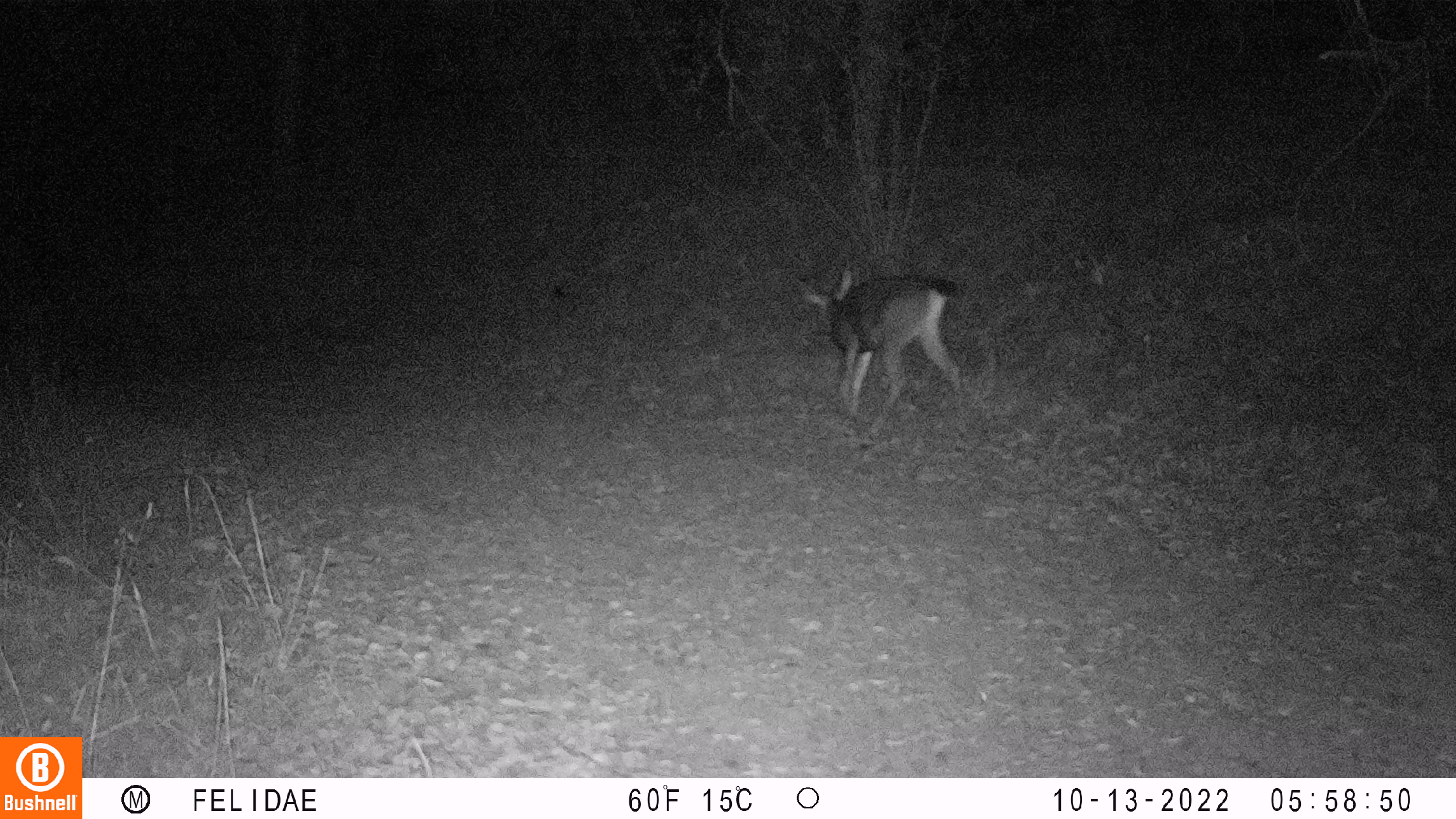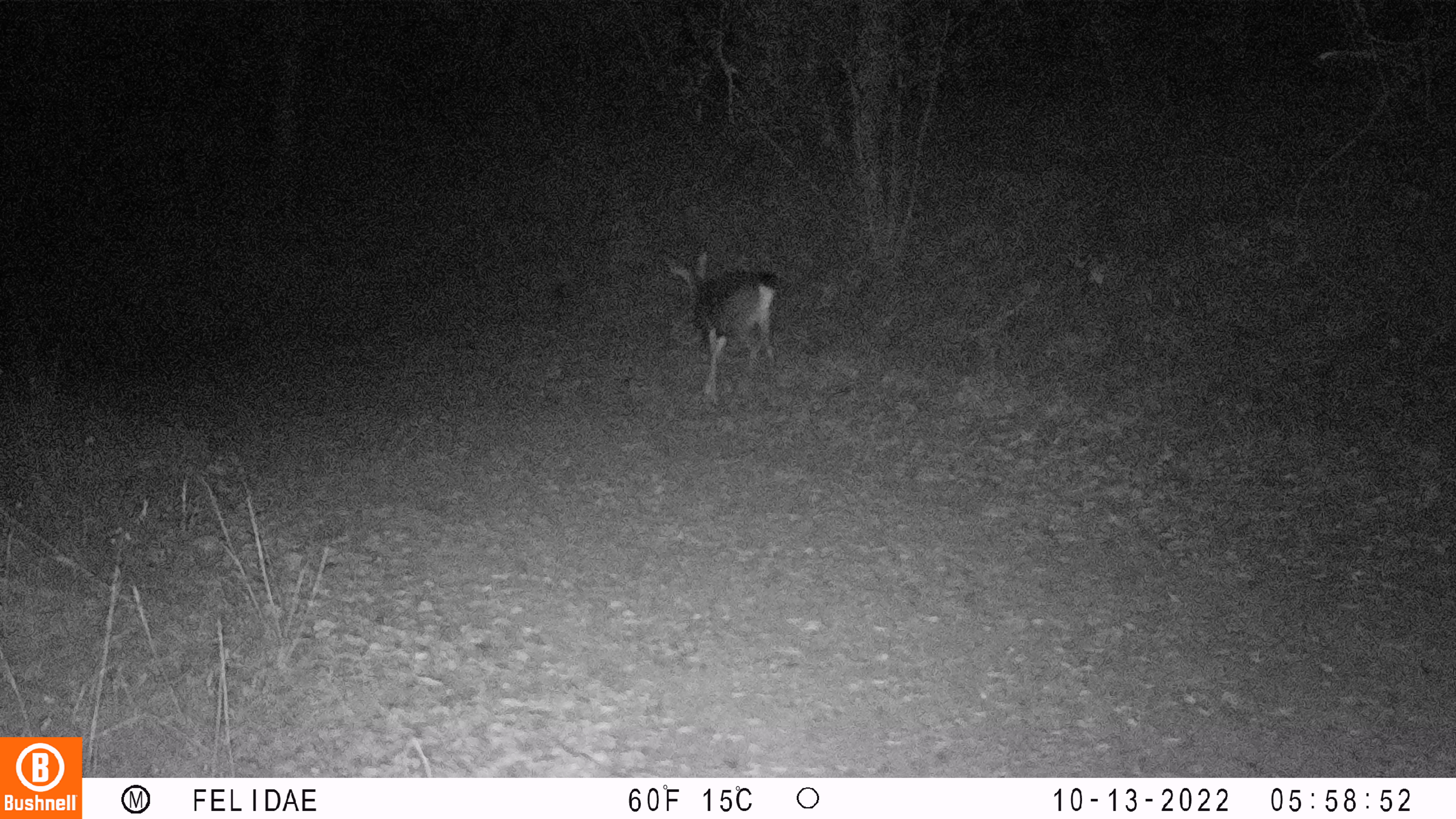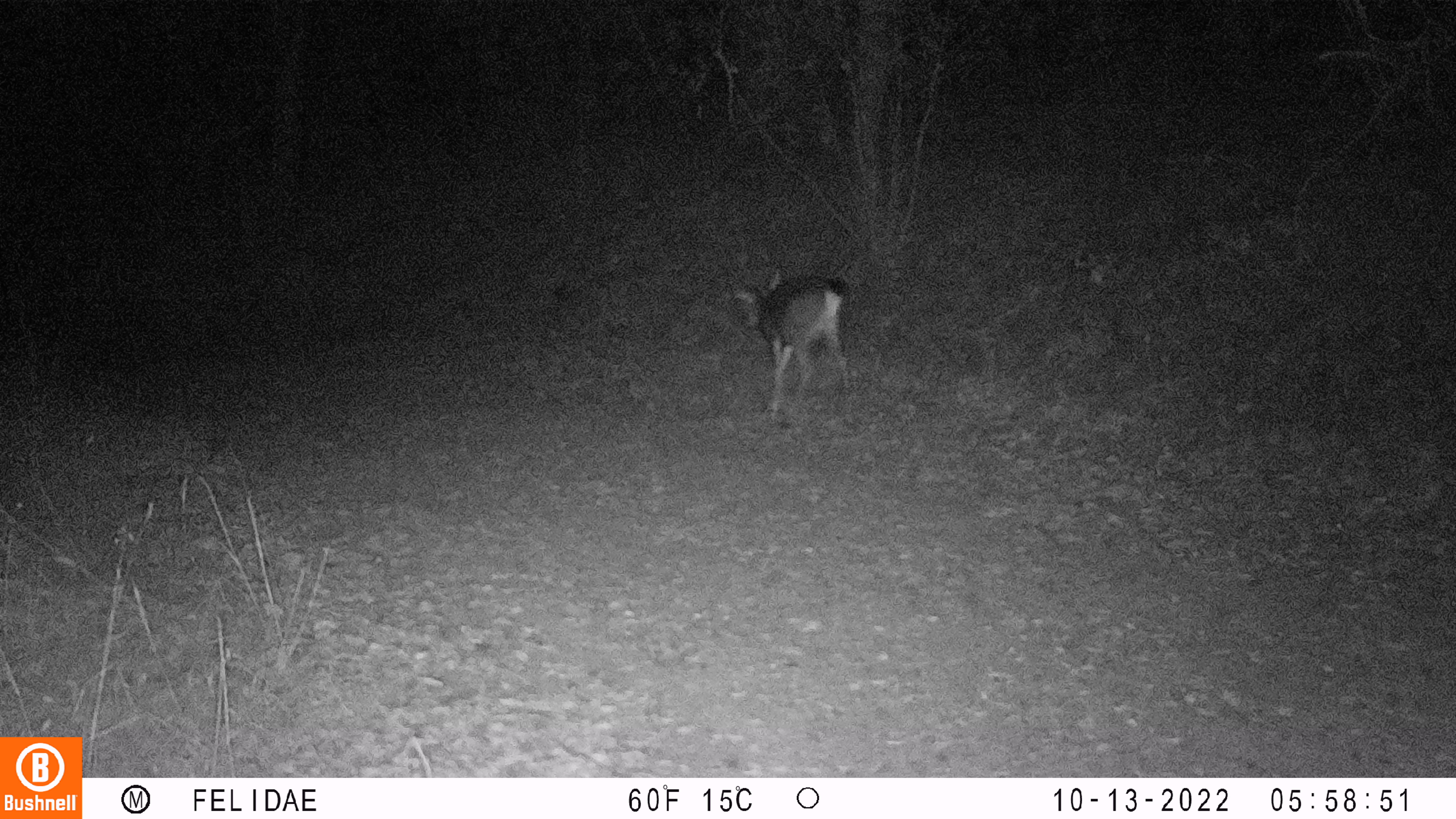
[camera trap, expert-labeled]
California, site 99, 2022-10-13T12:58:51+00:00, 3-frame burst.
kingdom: Animalia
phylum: Chordata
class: Mammalia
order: Artiodactyla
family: Cervidae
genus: Odocoileus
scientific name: Odocoileus hemionus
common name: mule deer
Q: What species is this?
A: Mule deer (Odocoileus hemionus).